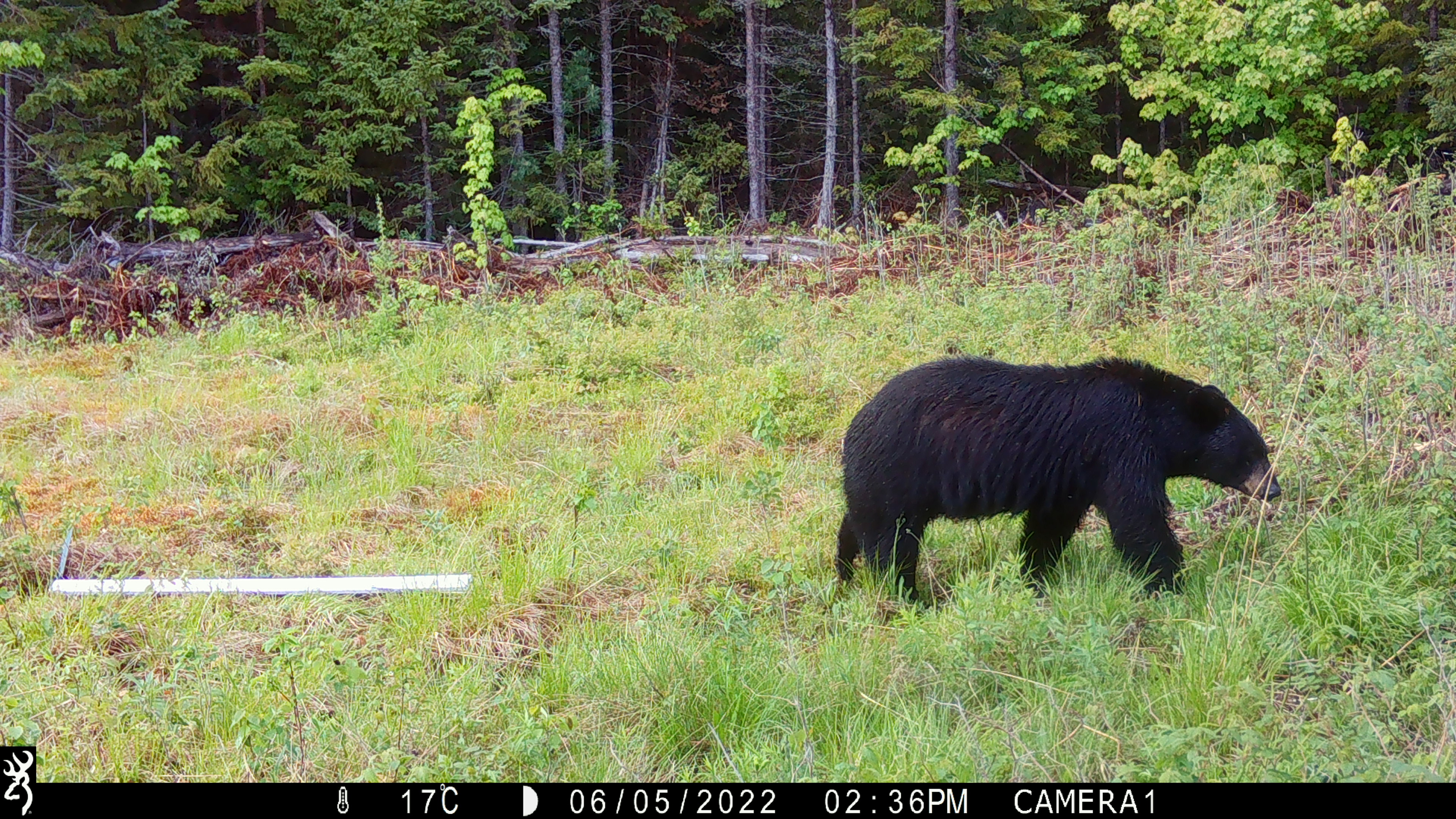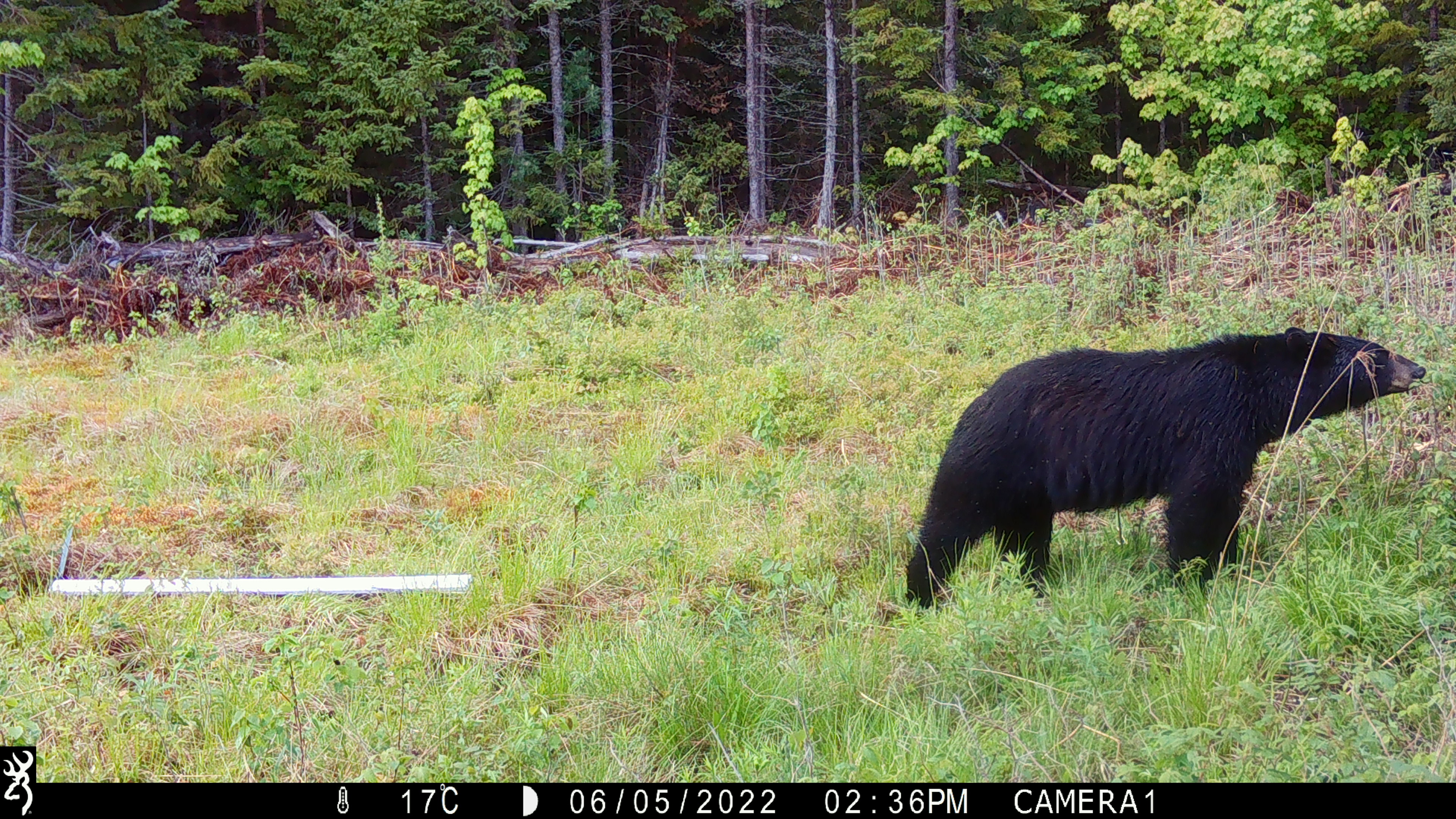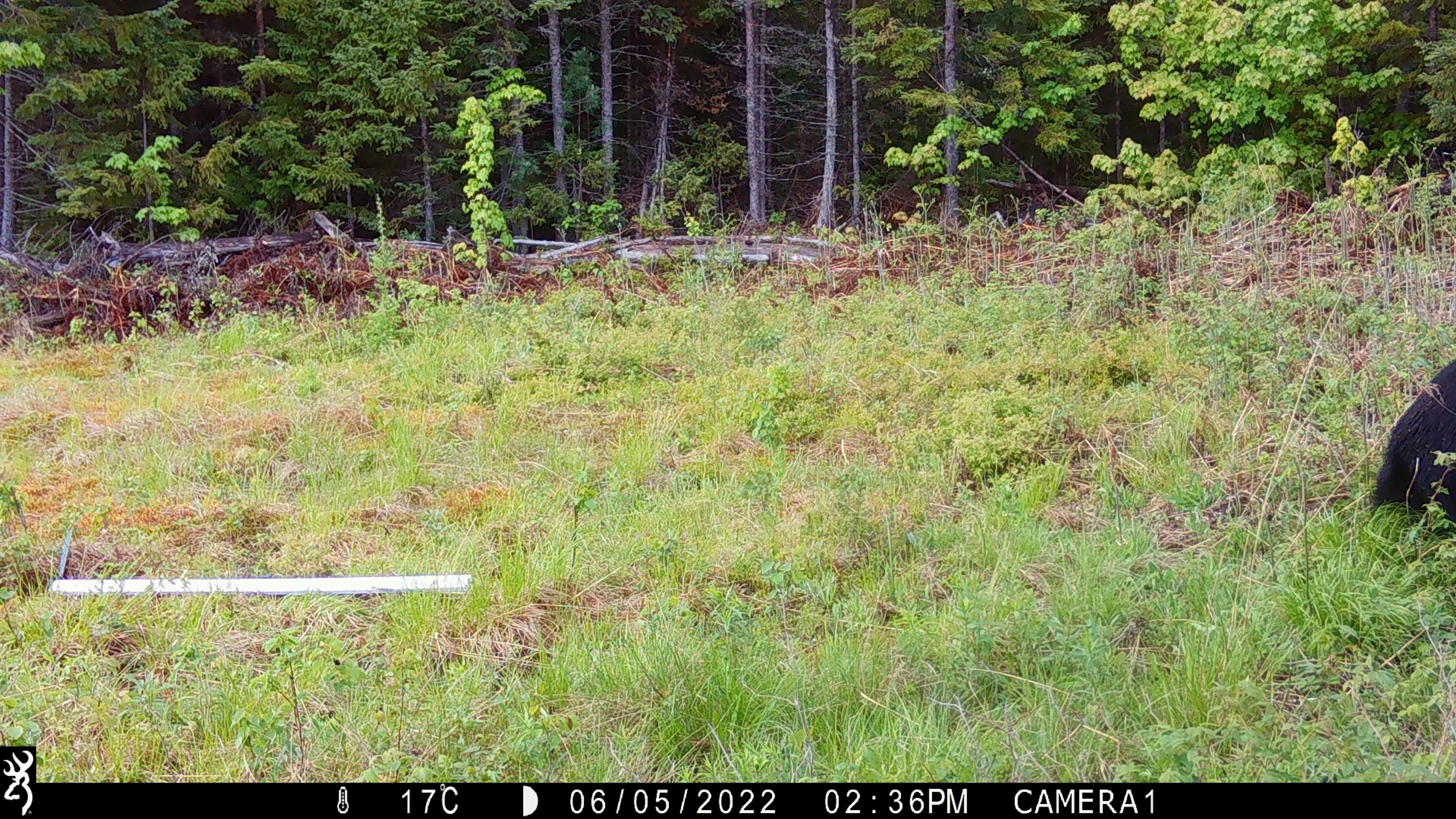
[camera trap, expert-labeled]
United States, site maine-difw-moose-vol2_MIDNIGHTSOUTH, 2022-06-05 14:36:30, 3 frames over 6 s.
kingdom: Animalia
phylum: Chordata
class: Mammalia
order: Carnivora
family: Ursidae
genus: Ursus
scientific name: Ursus americanus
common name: black bear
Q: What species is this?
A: Black bear (Ursus americanus).